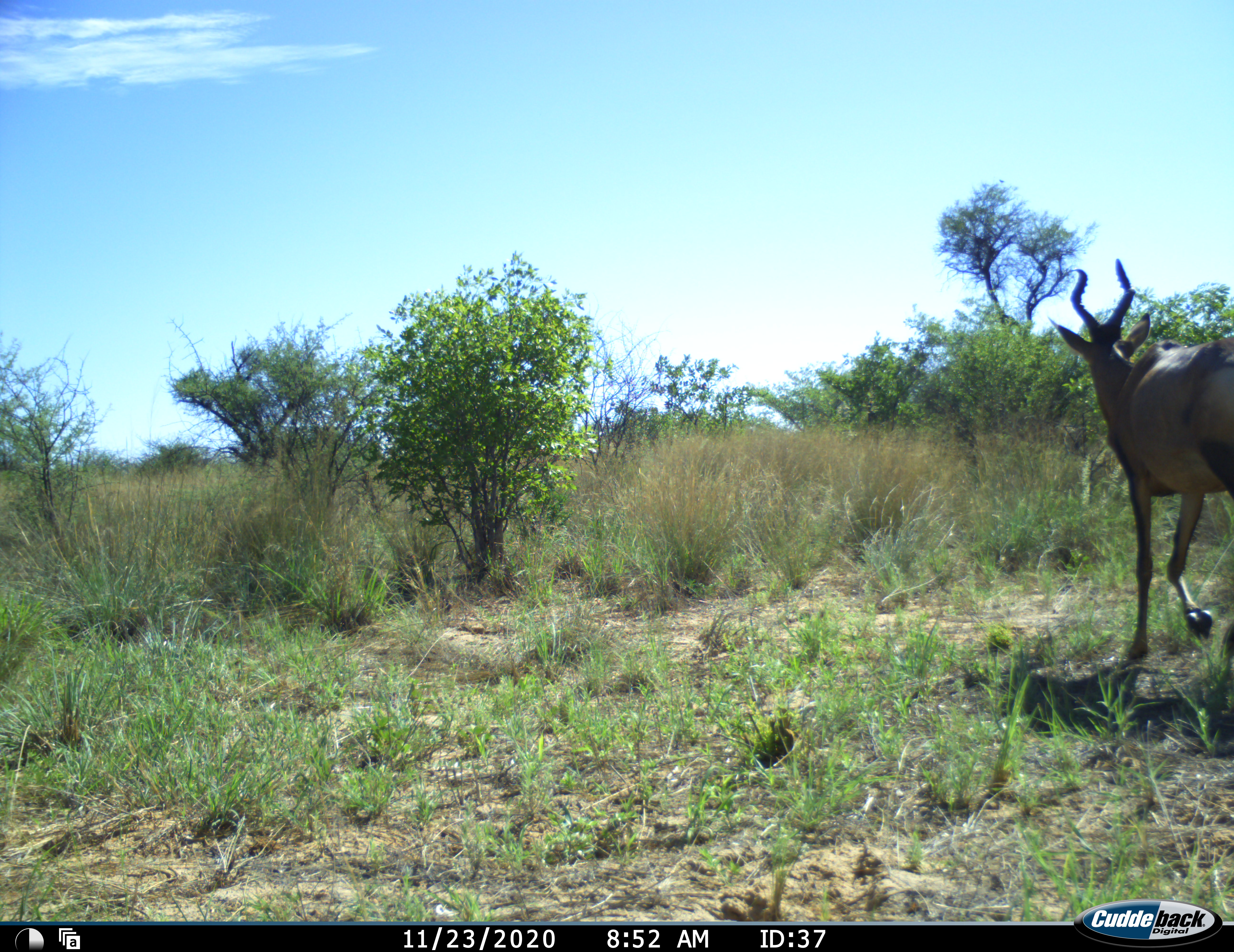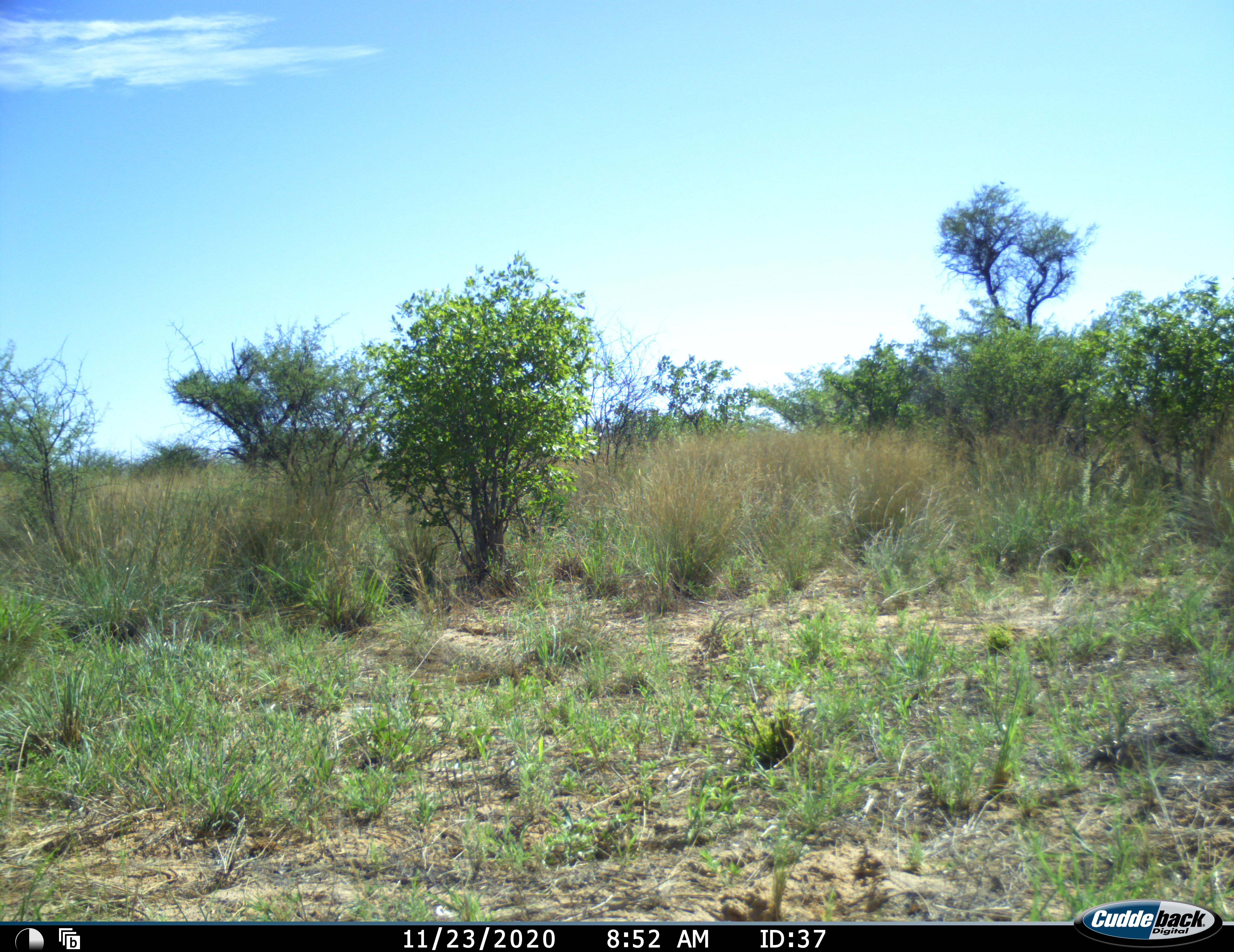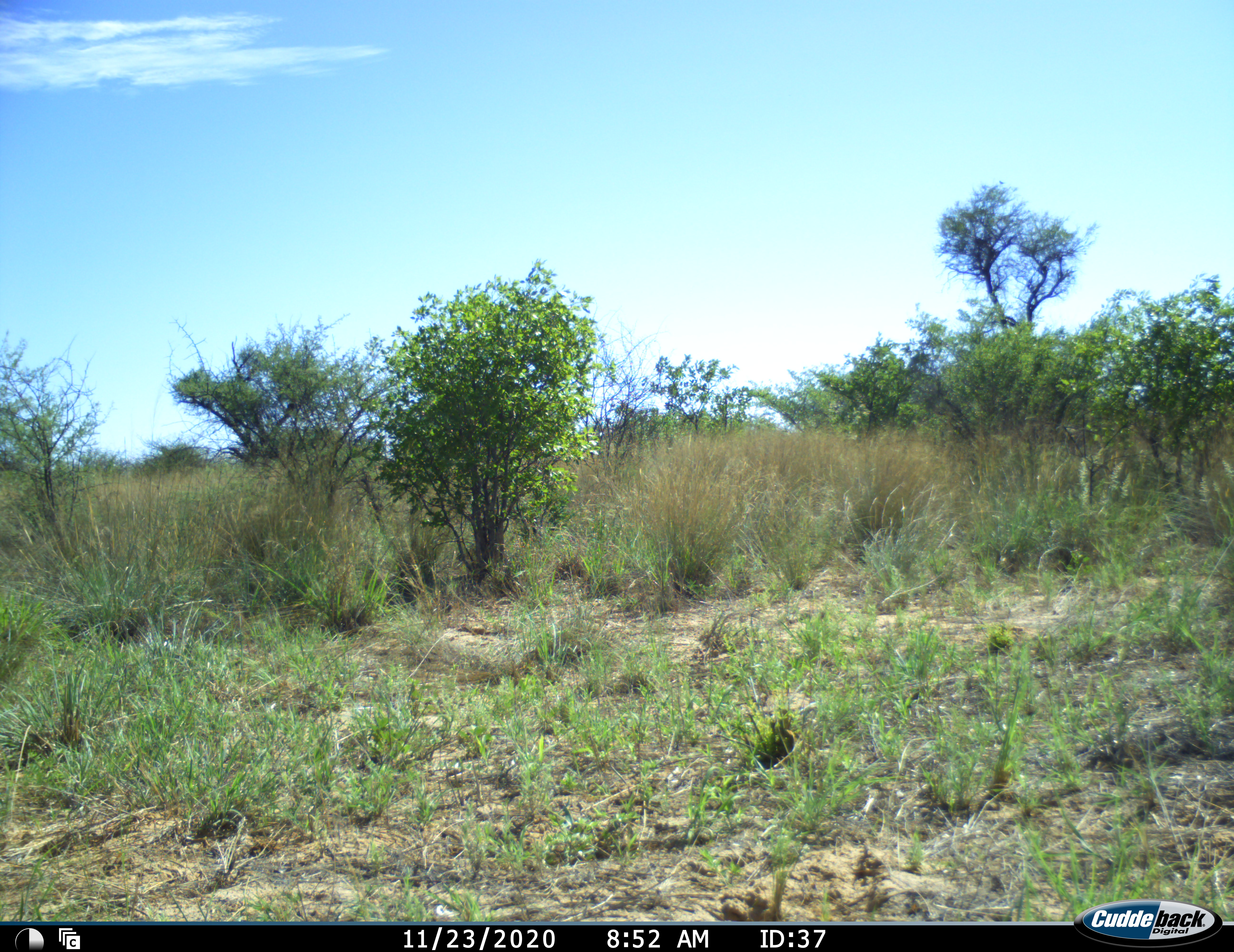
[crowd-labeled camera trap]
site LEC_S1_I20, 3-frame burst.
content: unidentified animal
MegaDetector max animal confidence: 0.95